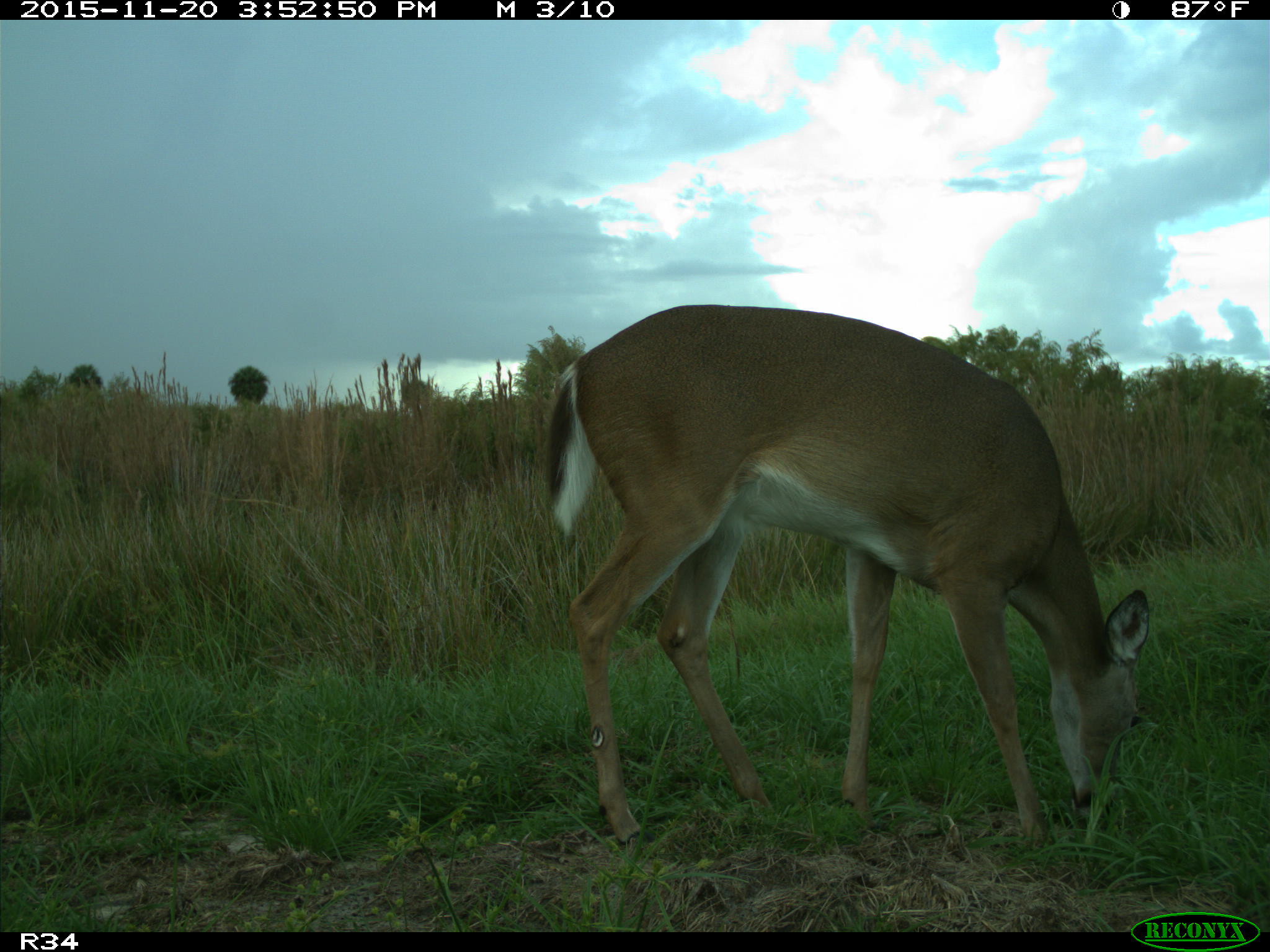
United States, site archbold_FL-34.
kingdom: Animalia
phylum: Chordata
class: Mammalia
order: Artiodactyla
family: Cervidae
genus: Odocoileus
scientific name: Odocoileus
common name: deer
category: unidentified deer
Unidentified deer (deer) (Odocoileus).